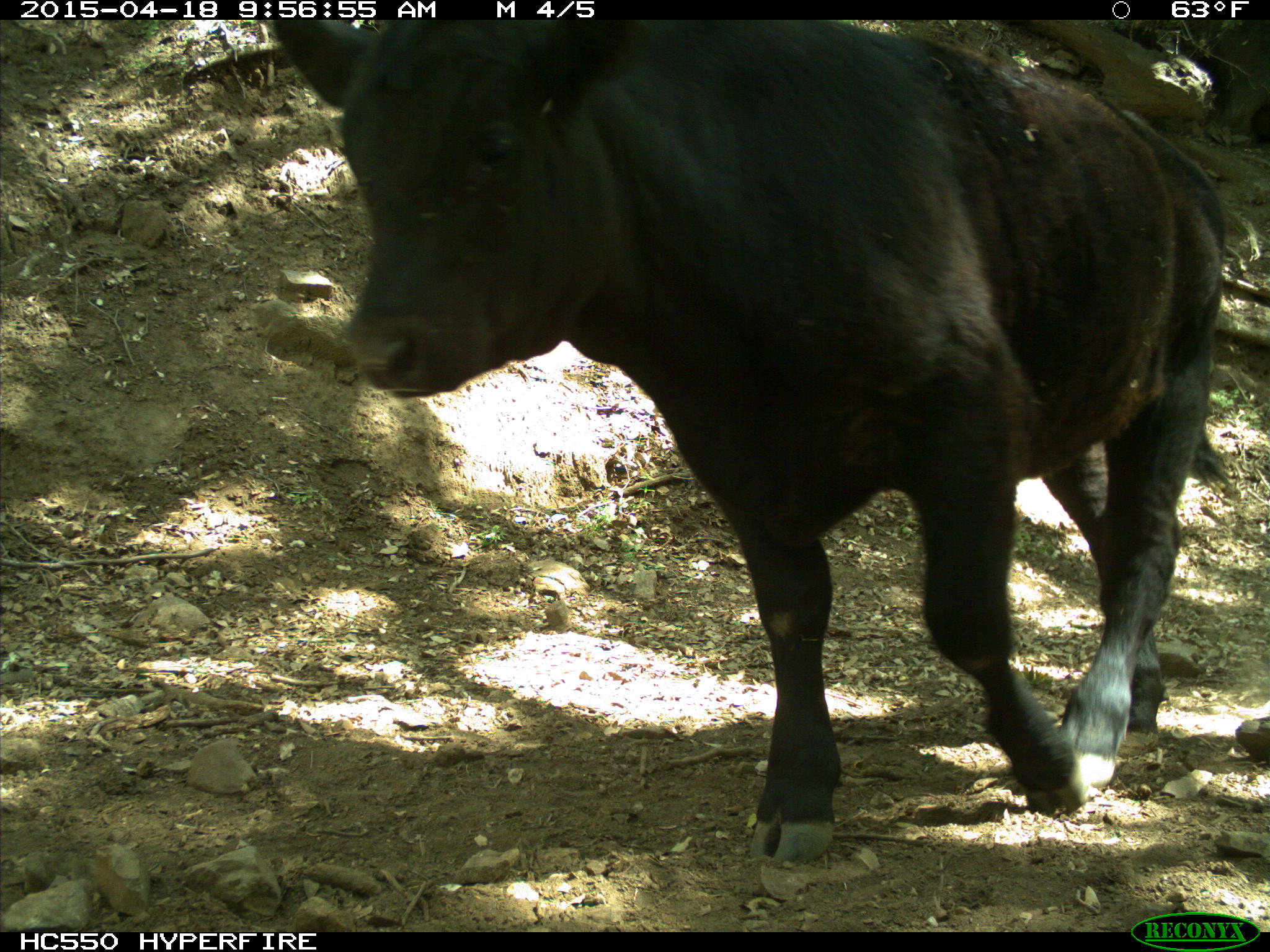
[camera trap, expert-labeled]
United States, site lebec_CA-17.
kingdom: Animalia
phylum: Chordata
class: Mammalia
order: Artiodactyla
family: Bovidae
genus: Bos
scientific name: Bos taurus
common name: domestic cow